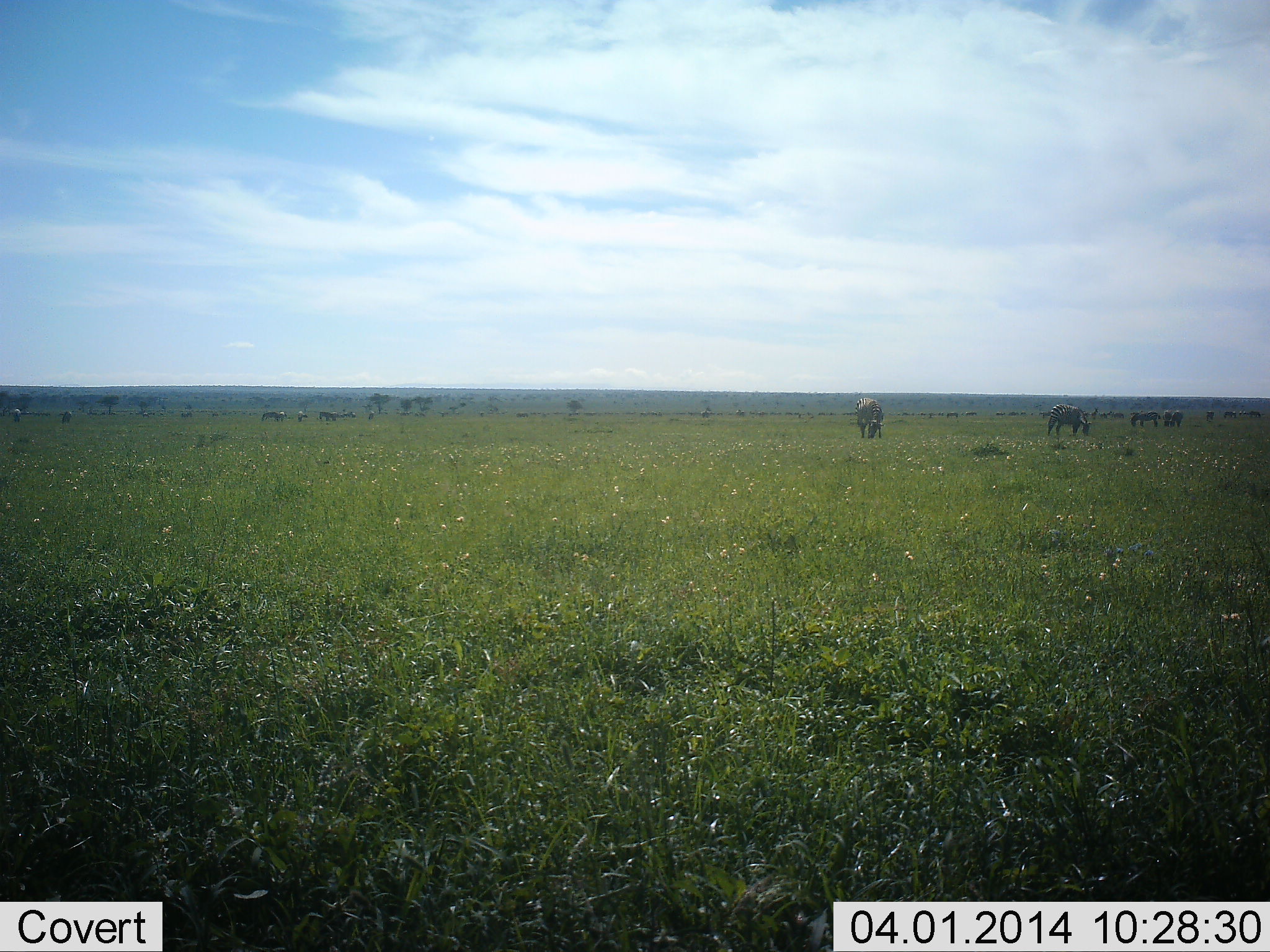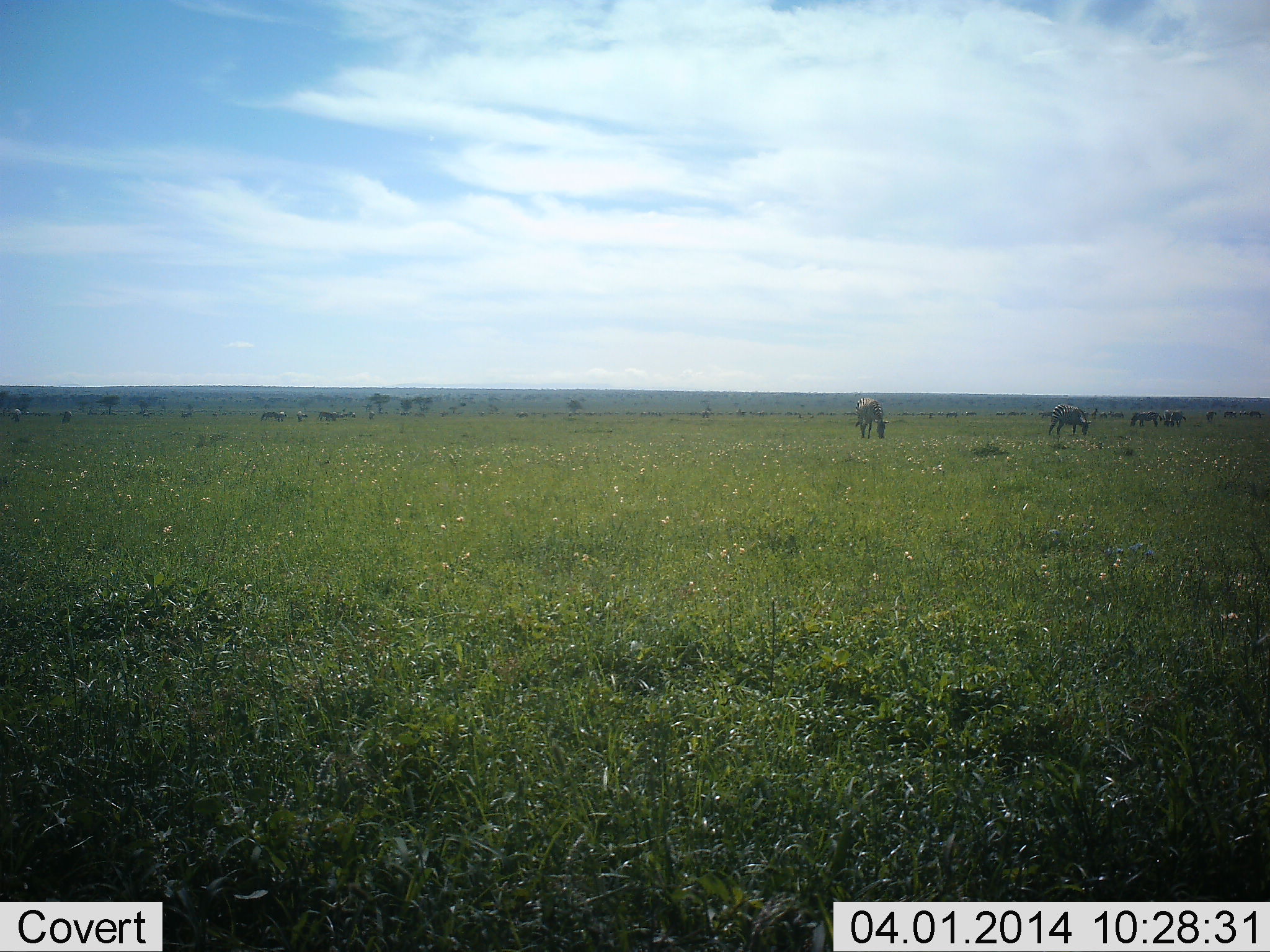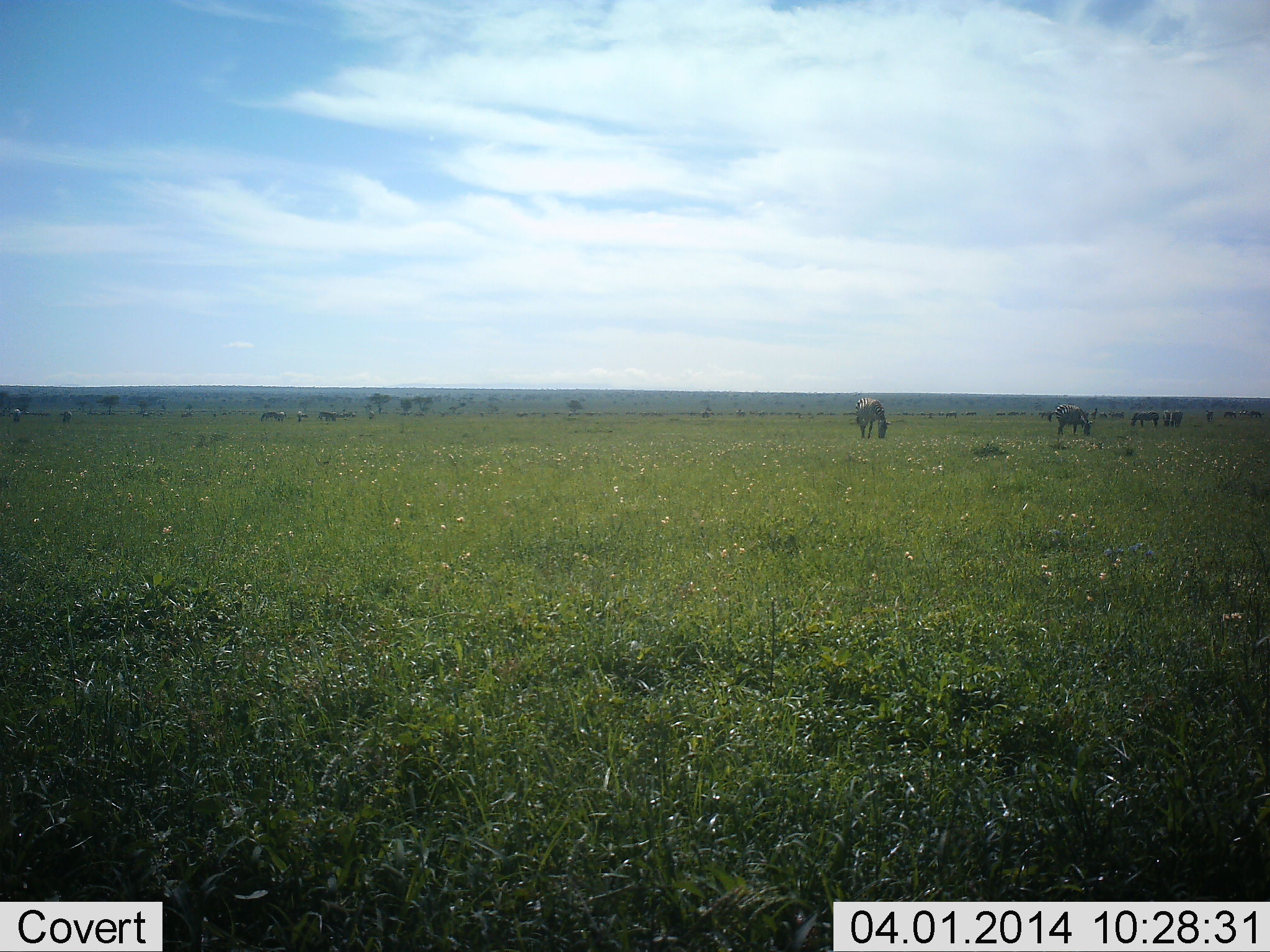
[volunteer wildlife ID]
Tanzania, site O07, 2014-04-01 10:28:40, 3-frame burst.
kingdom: Animalia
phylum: Chordata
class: Mammalia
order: Perissodactyla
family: Equidae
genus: Equus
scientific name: Equus quagga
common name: plains zebra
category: zebra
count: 11-50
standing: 10%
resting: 0%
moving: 20%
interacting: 0%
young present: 0%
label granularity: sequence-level